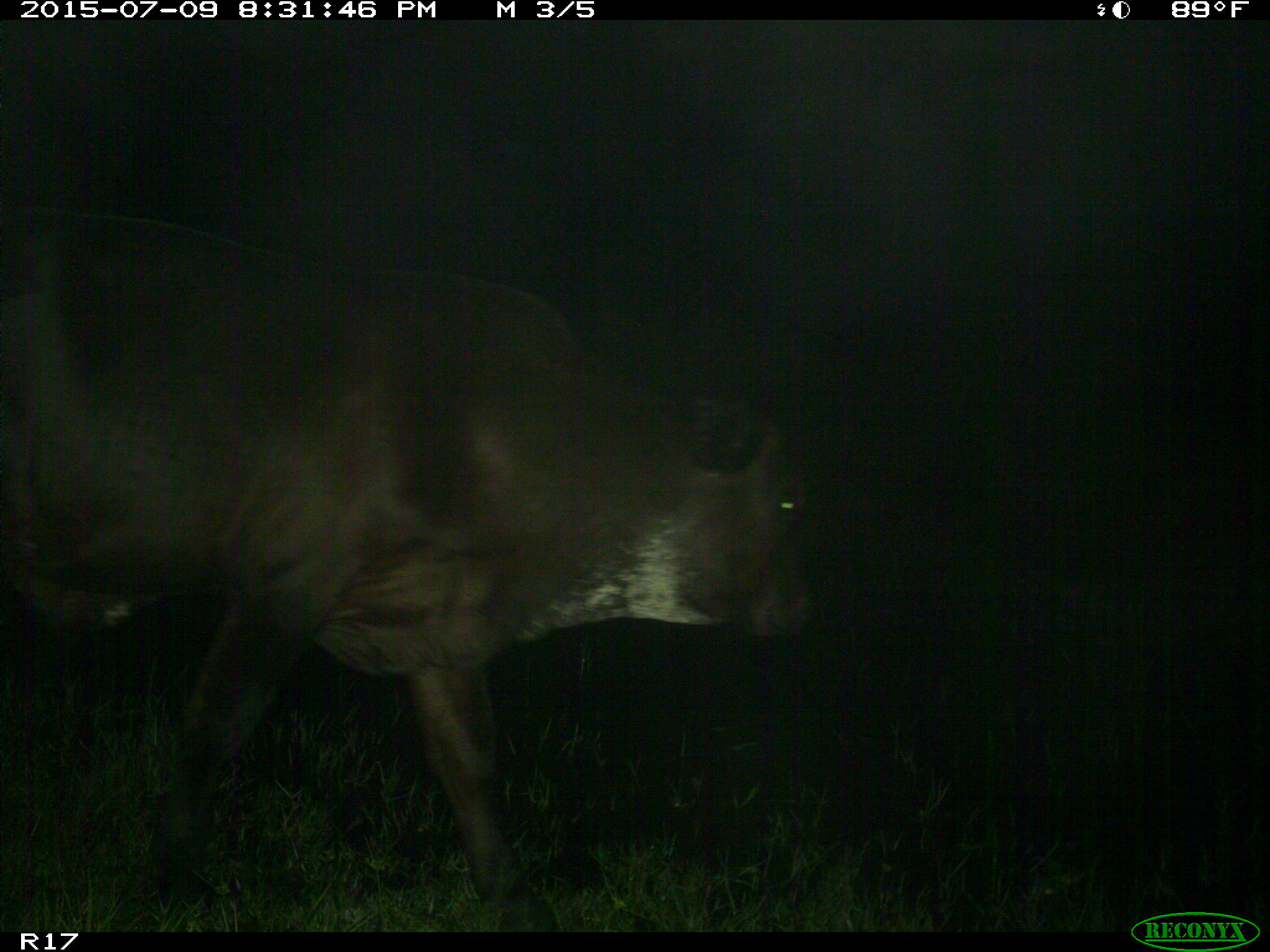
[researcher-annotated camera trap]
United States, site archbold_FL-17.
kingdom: Animalia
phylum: Chordata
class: Mammalia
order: Artiodactyla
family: Bovidae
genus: Bos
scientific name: Bos taurus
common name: domestic cow